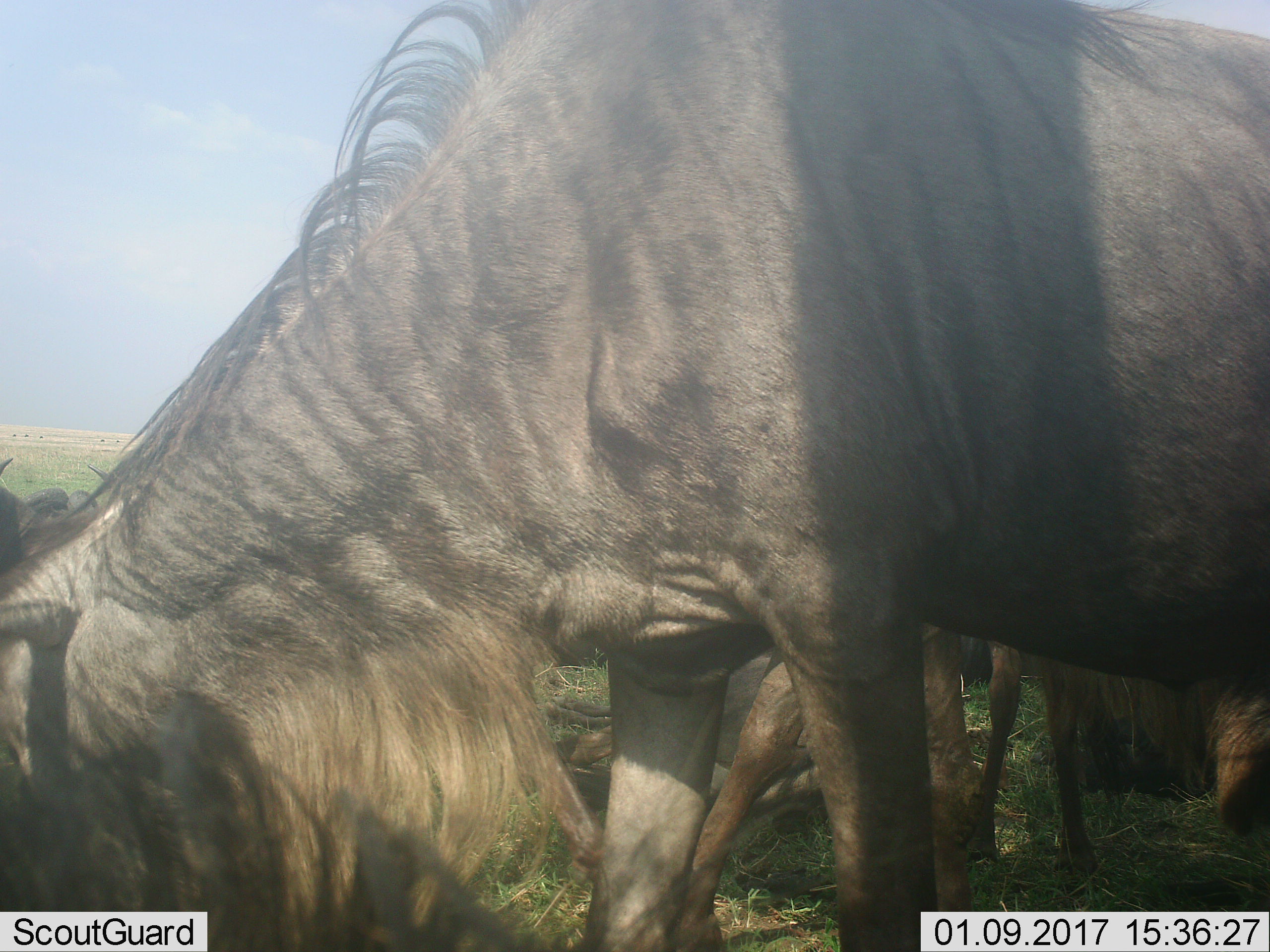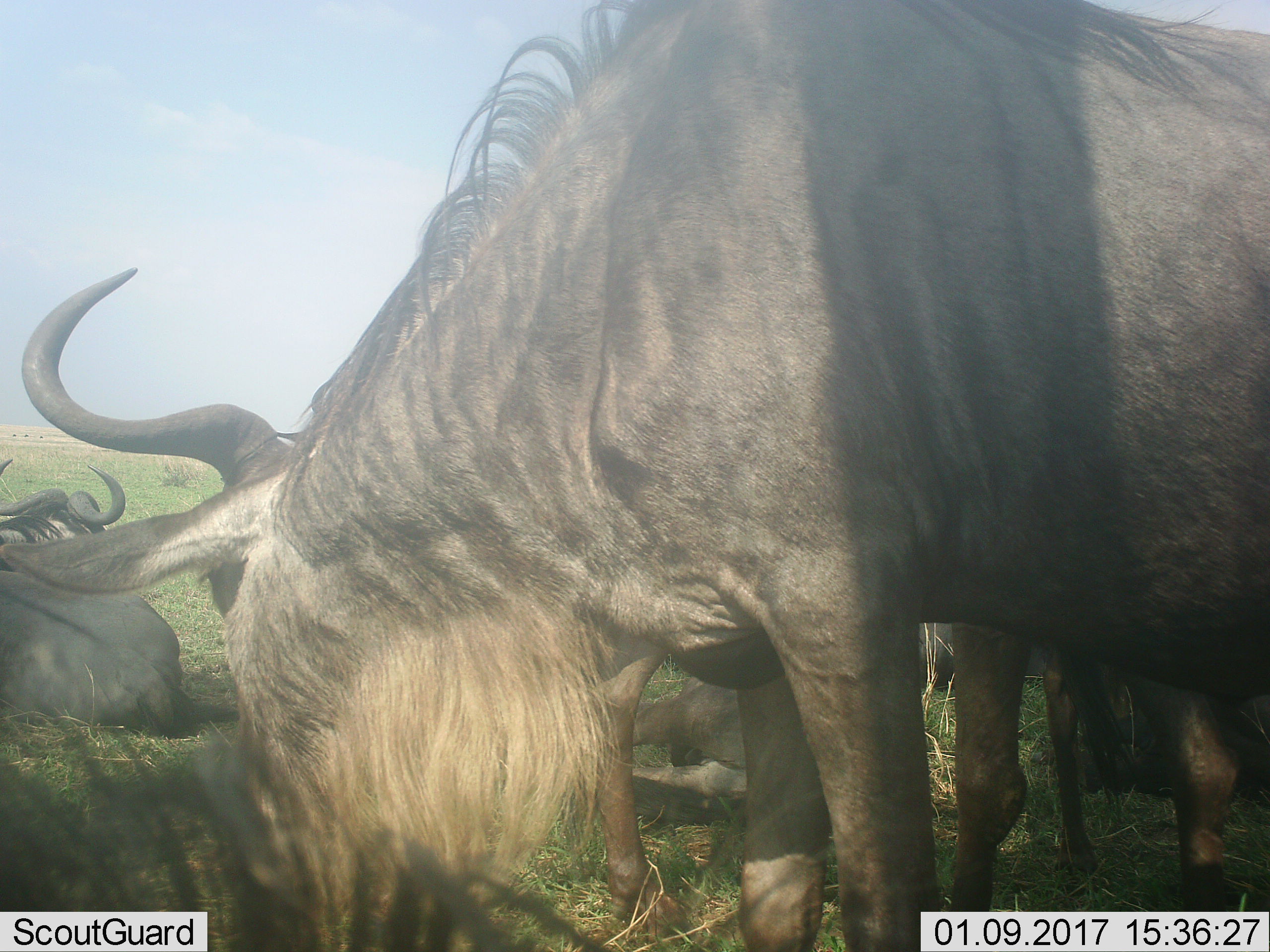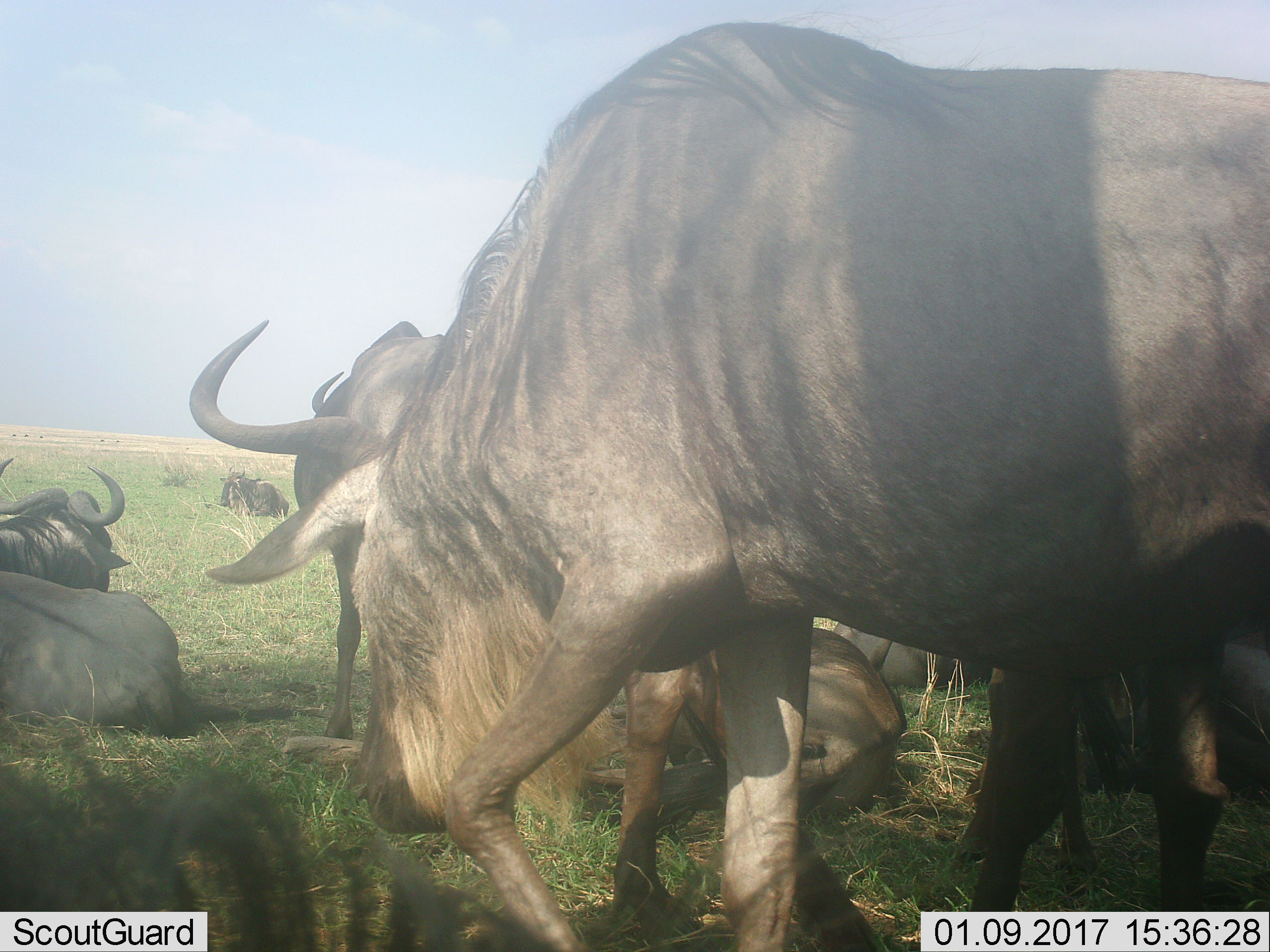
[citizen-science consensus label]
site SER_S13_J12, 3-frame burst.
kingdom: Animalia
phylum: Chordata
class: Mammalia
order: Artiodactyla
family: Bovidae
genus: Connochaetes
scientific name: Connochaetes taurinus taurinus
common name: blue wildebeest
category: wildebeestblue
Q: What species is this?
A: Wildebeestblue (blue wildebeest) (Connochaetes taurinus taurinus).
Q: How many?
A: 3.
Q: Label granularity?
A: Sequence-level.